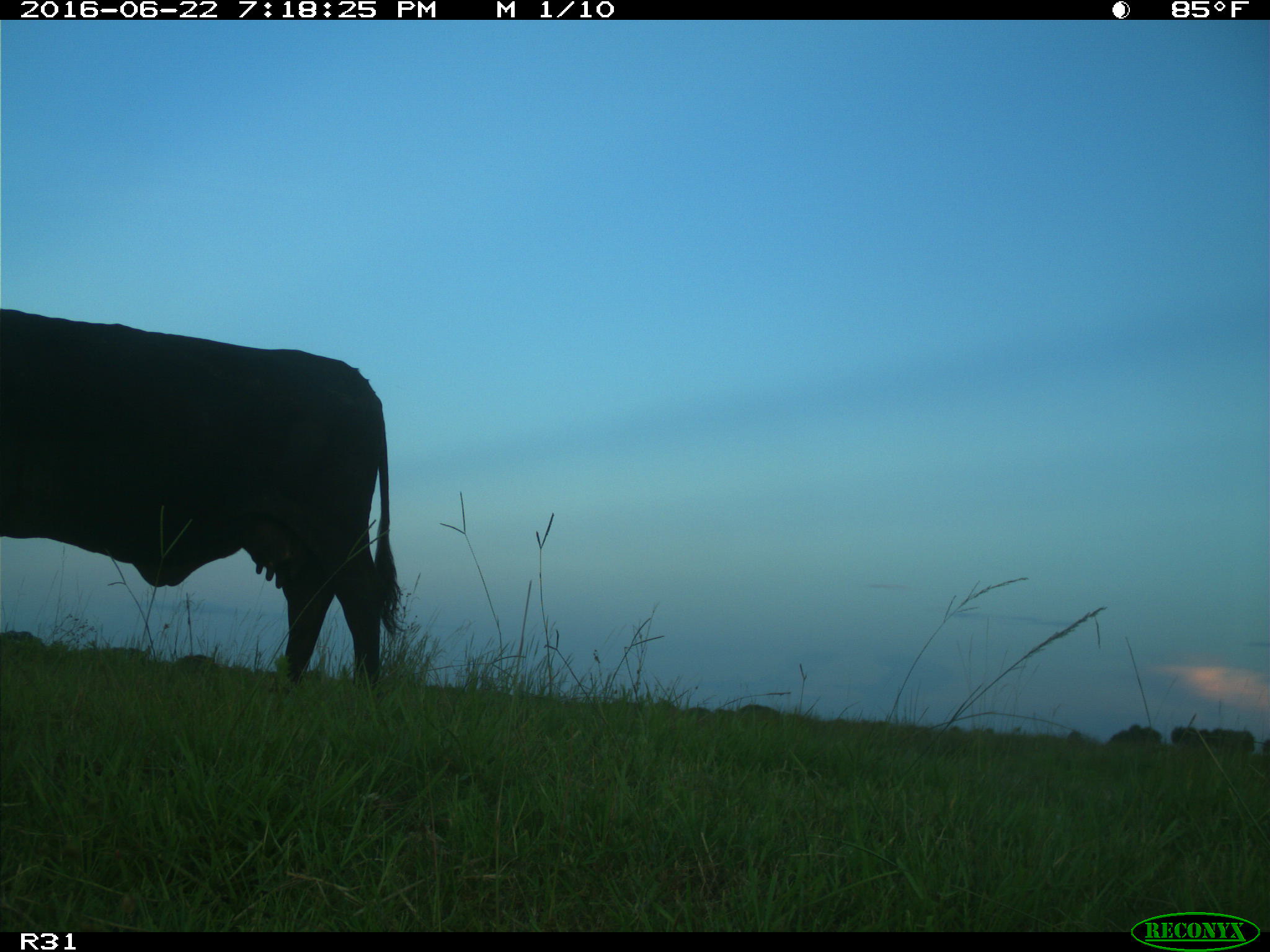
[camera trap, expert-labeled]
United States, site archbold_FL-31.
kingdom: Animalia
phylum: Chordata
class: Mammalia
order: Artiodactyla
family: Bovidae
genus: Bos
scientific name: Bos taurus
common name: domestic cow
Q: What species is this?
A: Bos taurus (domestic cow).